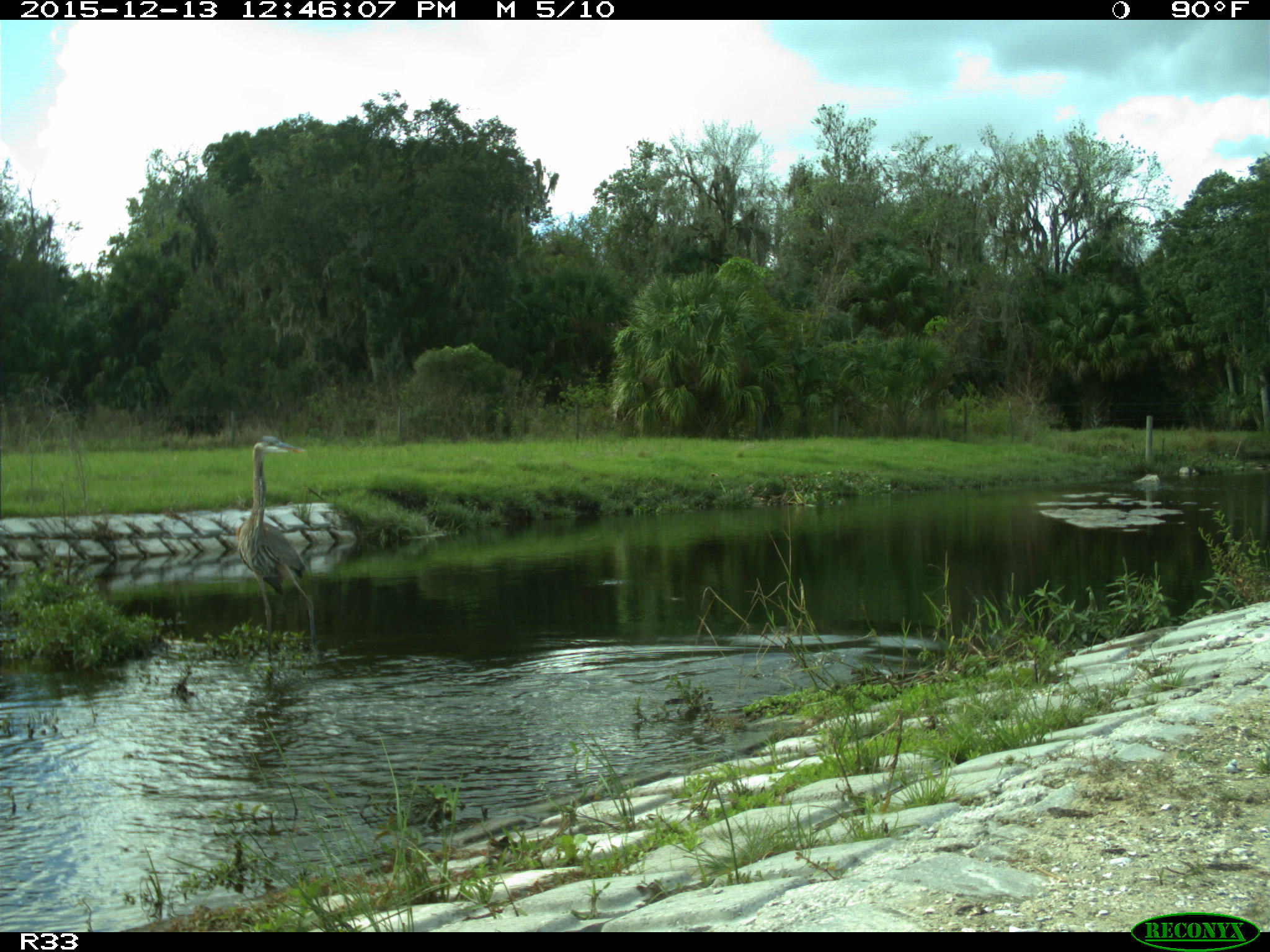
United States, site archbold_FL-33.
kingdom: Animalia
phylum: Chordata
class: Aves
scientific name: Aves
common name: birds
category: unidentified bird